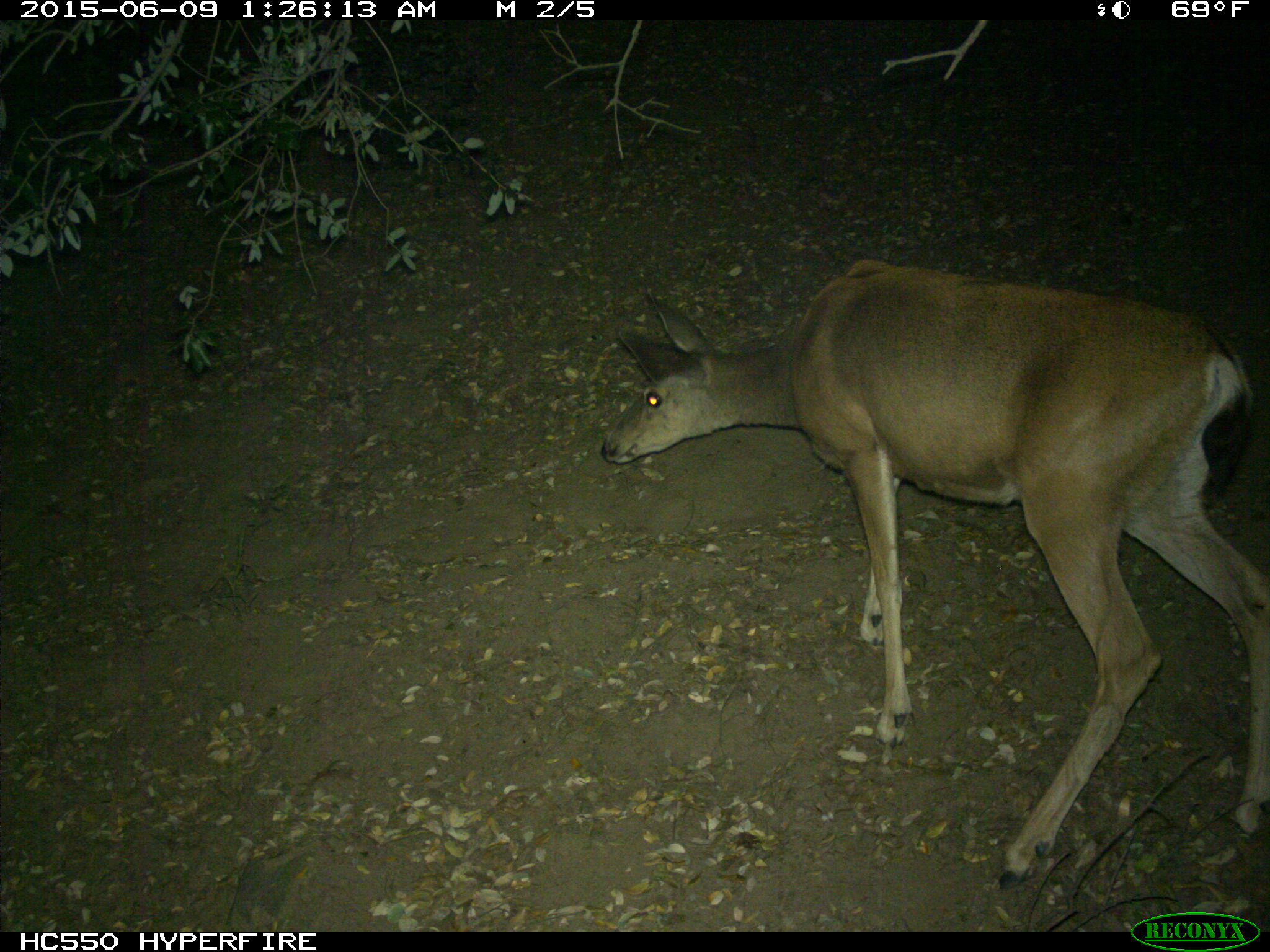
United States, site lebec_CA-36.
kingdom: Animalia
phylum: Chordata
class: Mammalia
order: Artiodactyla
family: Cervidae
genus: Odocoileus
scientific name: Odocoileus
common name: deer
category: unidentified deer